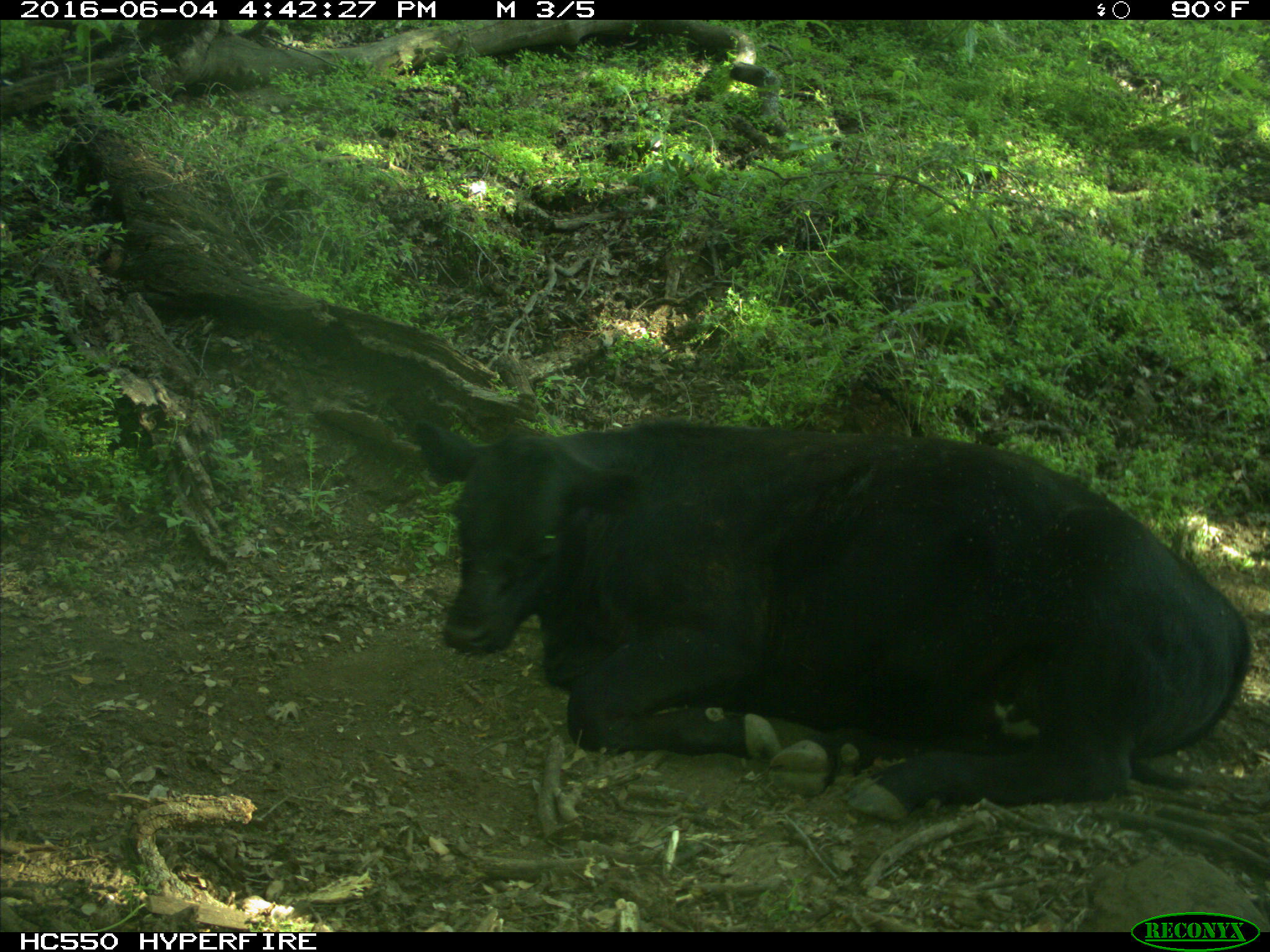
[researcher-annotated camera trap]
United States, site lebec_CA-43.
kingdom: Animalia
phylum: Chordata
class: Mammalia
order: Artiodactyla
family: Bovidae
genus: Bos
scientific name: Bos taurus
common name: domestic cow